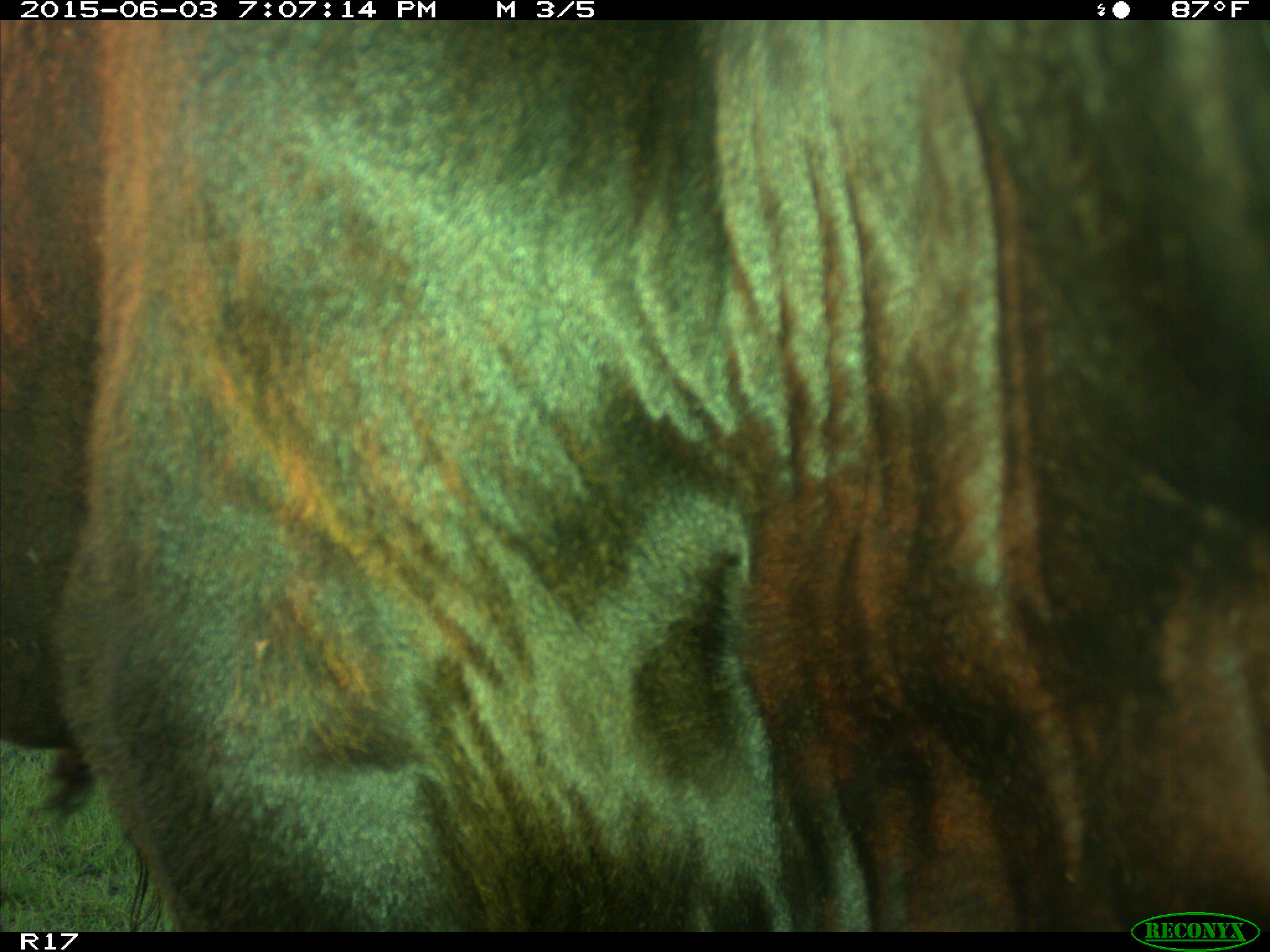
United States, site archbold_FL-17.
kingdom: Animalia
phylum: Chordata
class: Mammalia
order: Artiodactyla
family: Bovidae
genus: Bos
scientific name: Bos taurus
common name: domestic cow